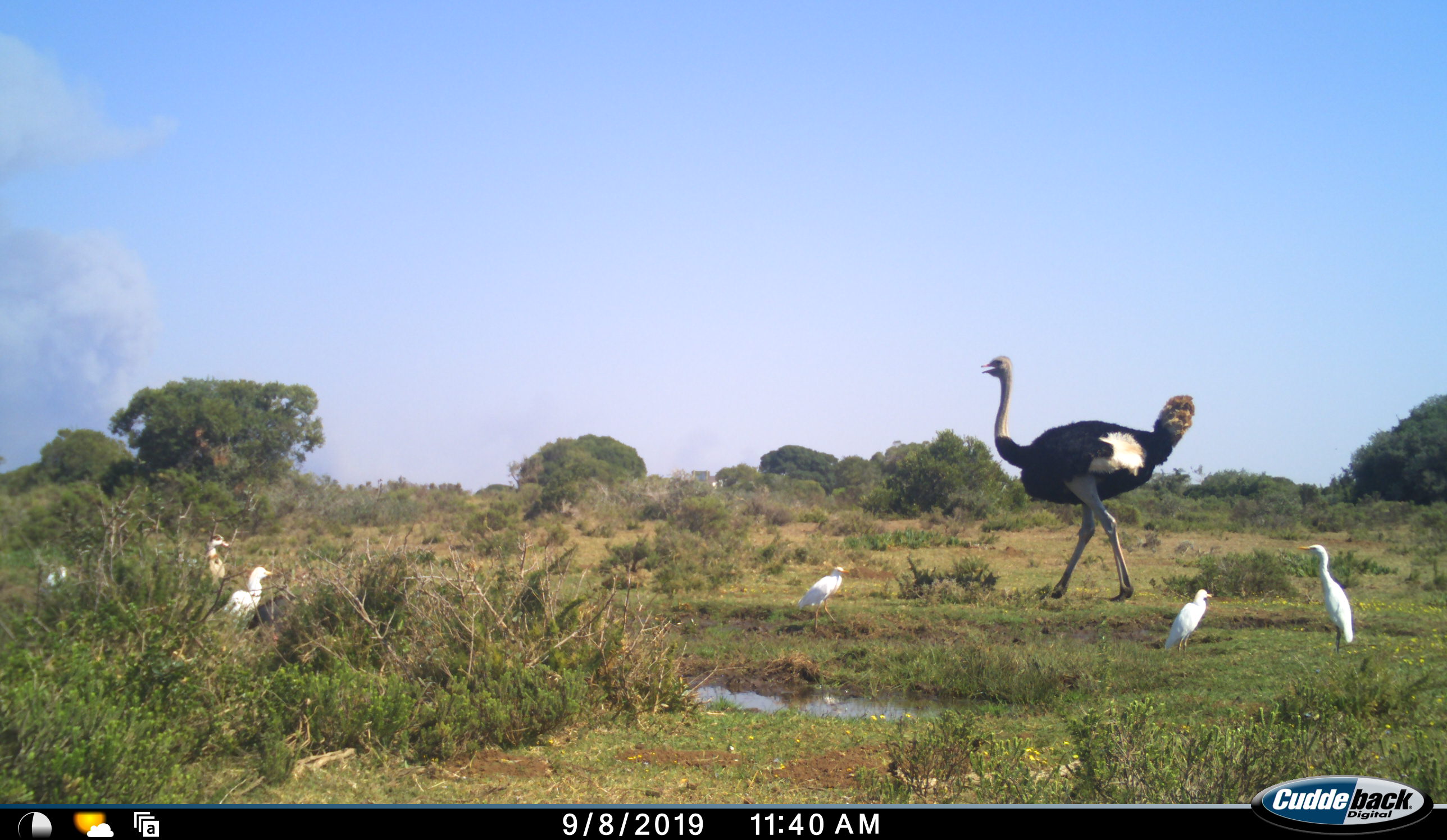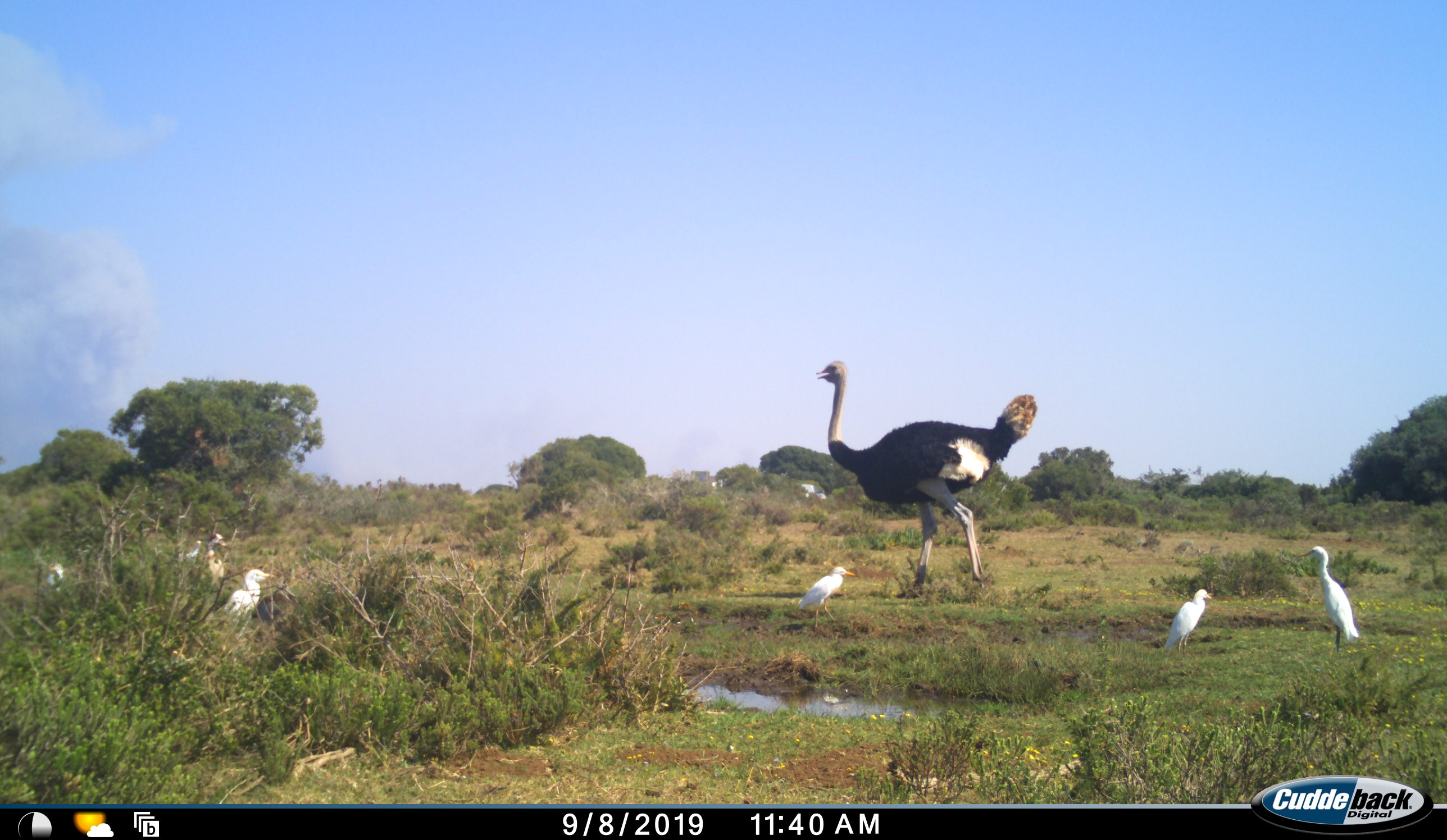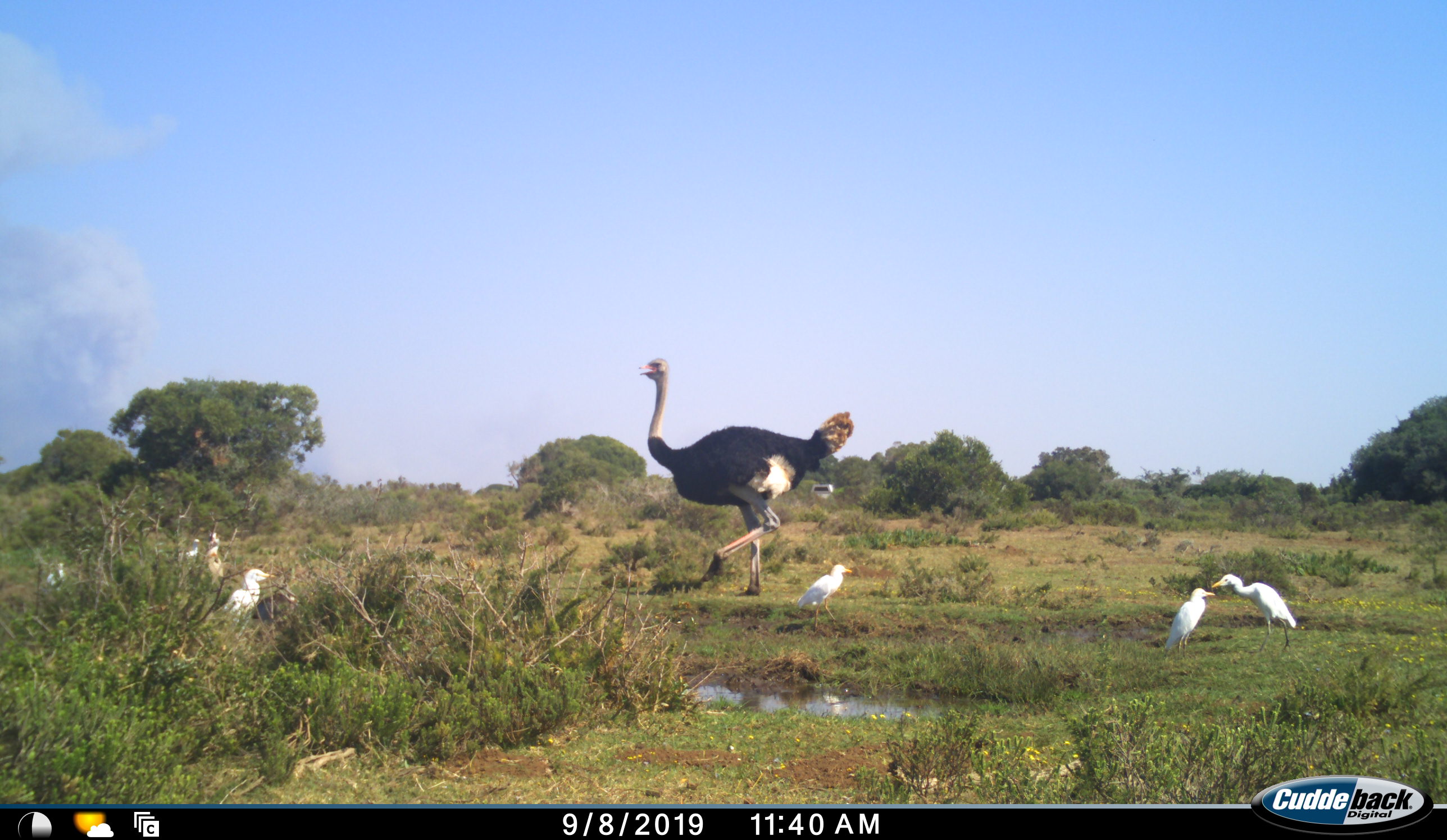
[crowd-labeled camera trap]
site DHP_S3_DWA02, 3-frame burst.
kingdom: Animalia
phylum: Chordata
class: Aves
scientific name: Aves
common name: bird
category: birdother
Birdother (bird) (Aves), count 8. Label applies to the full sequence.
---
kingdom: Animalia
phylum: Chordata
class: Aves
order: Struthioniformes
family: Struthionidae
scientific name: Struthionidae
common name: ostrich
Ostrich (Struthionidae), count 1. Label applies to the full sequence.